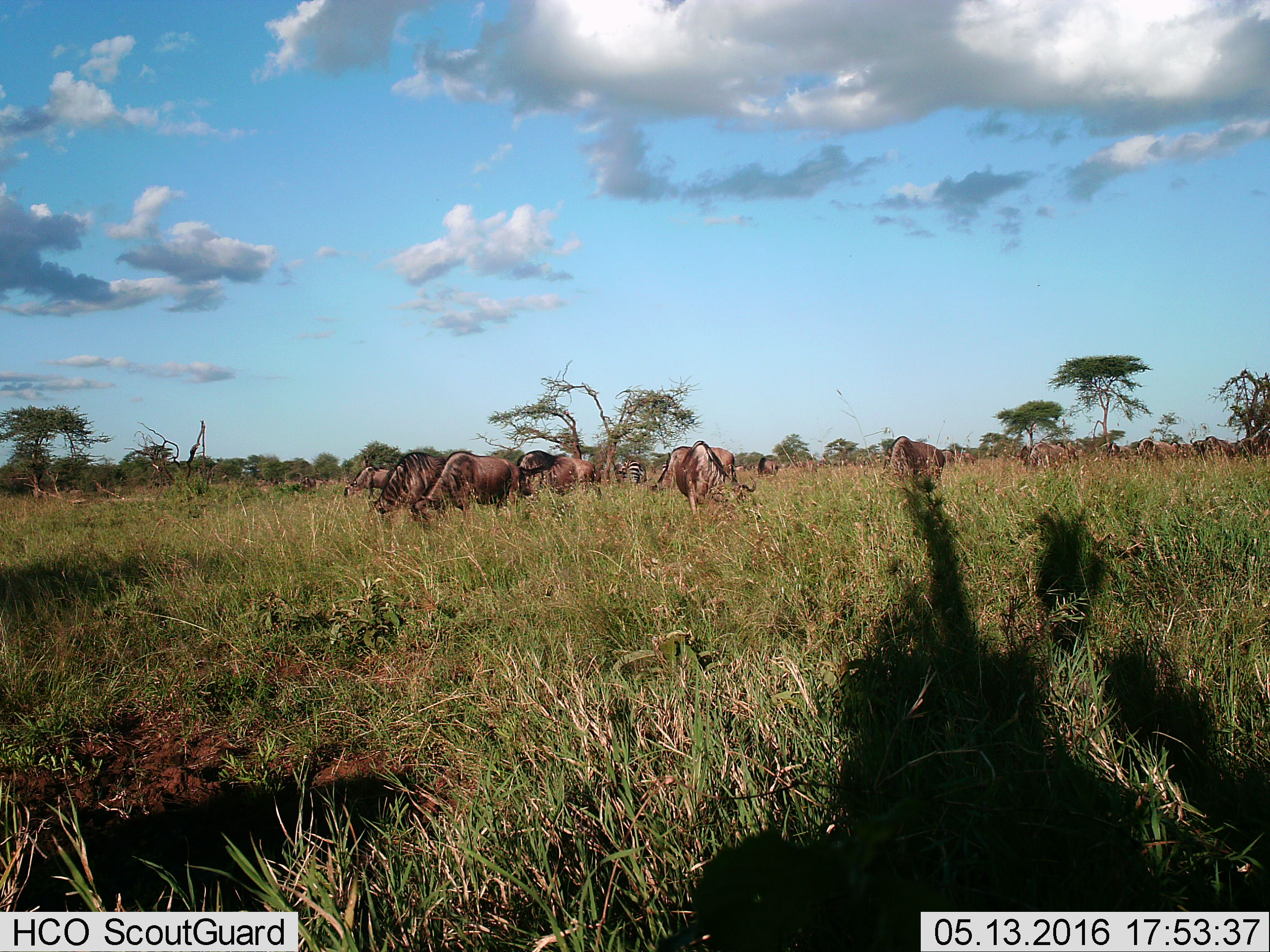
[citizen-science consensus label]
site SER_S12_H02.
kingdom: Animalia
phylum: Chordata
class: Mammalia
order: Artiodactyla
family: Bovidae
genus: Connochaetes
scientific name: Connochaetes taurinus taurinus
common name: blue wildebeest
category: wildebeestblue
Wildebeestblue (blue wildebeest) (Connochaetes taurinus taurinus), count 11-50. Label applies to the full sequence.